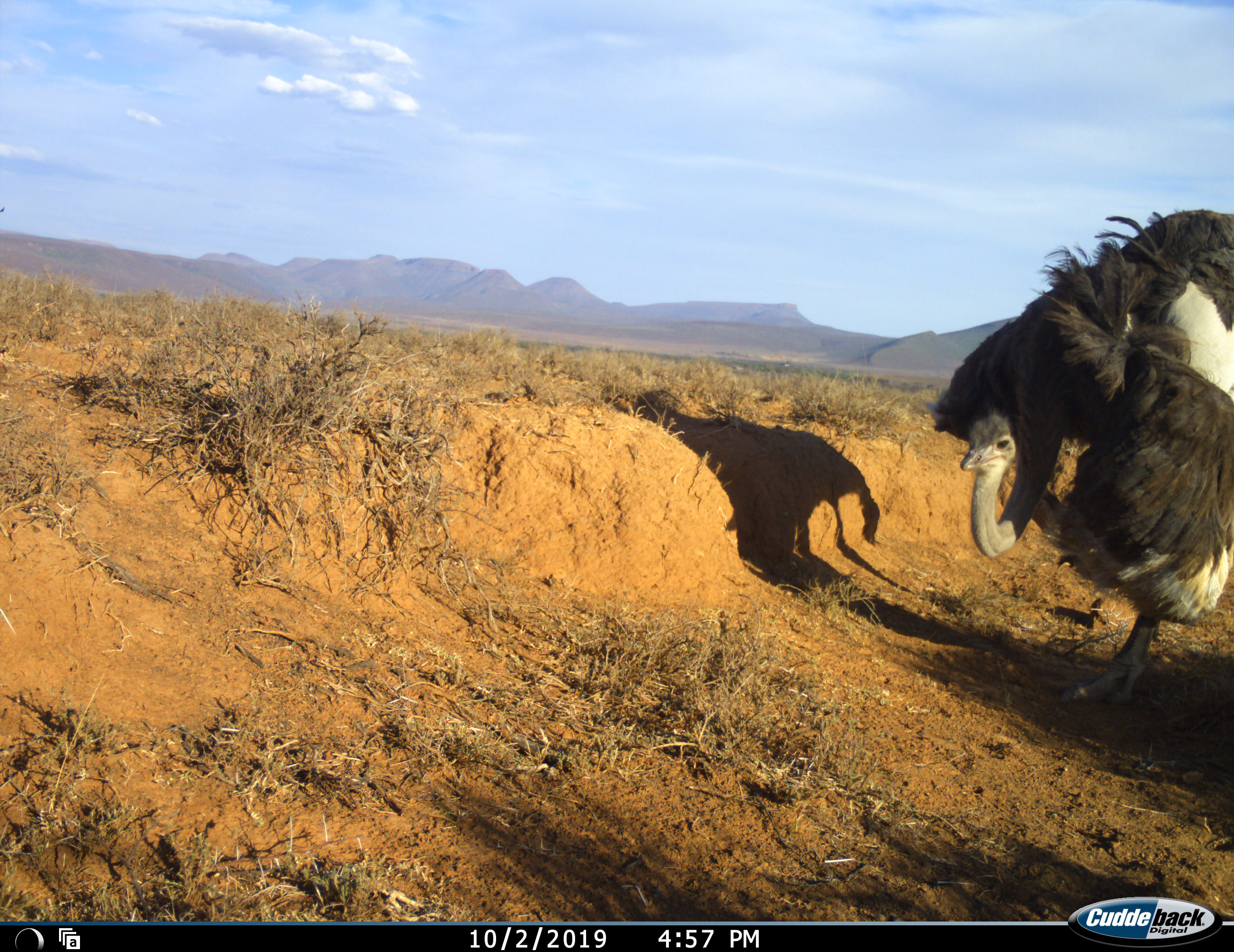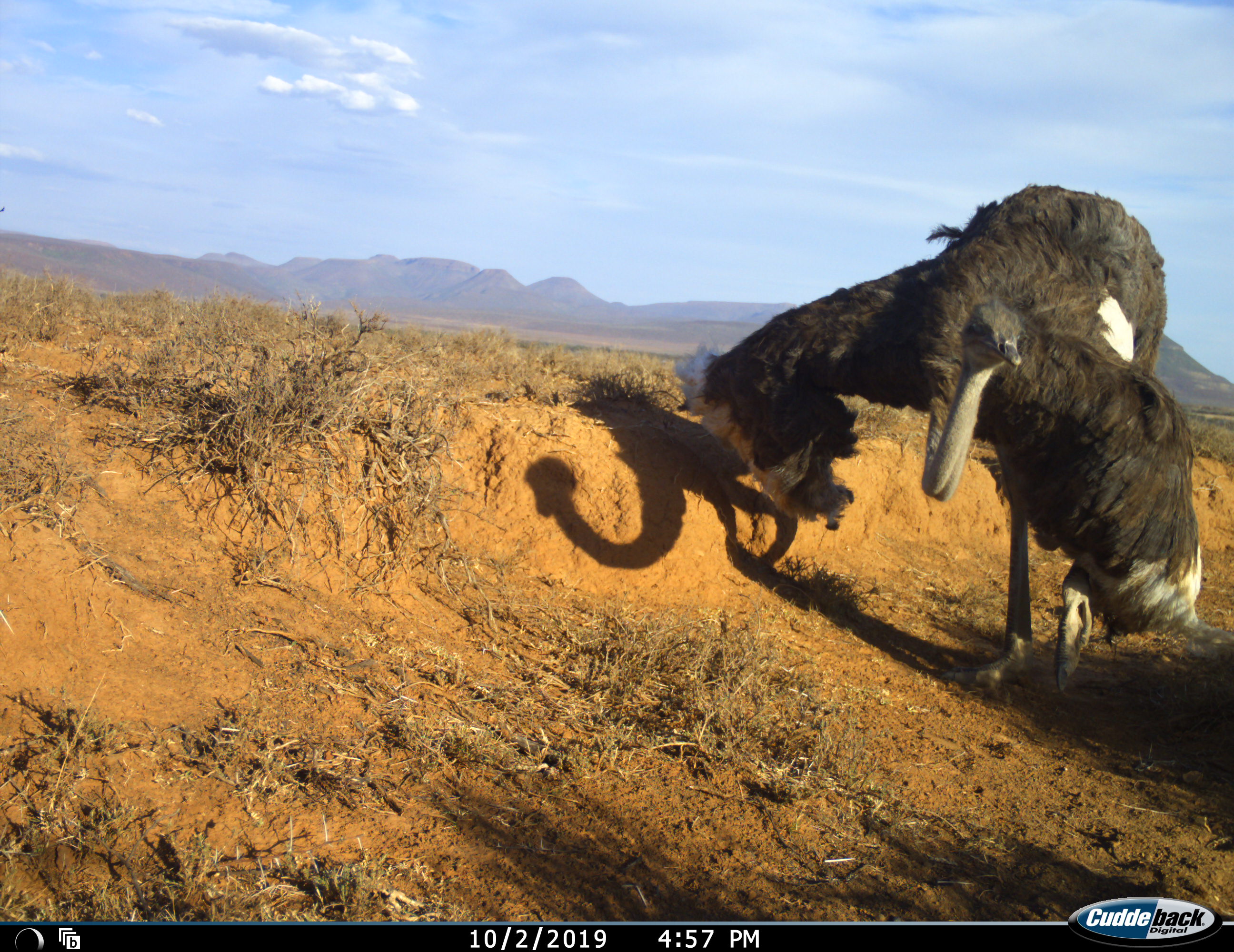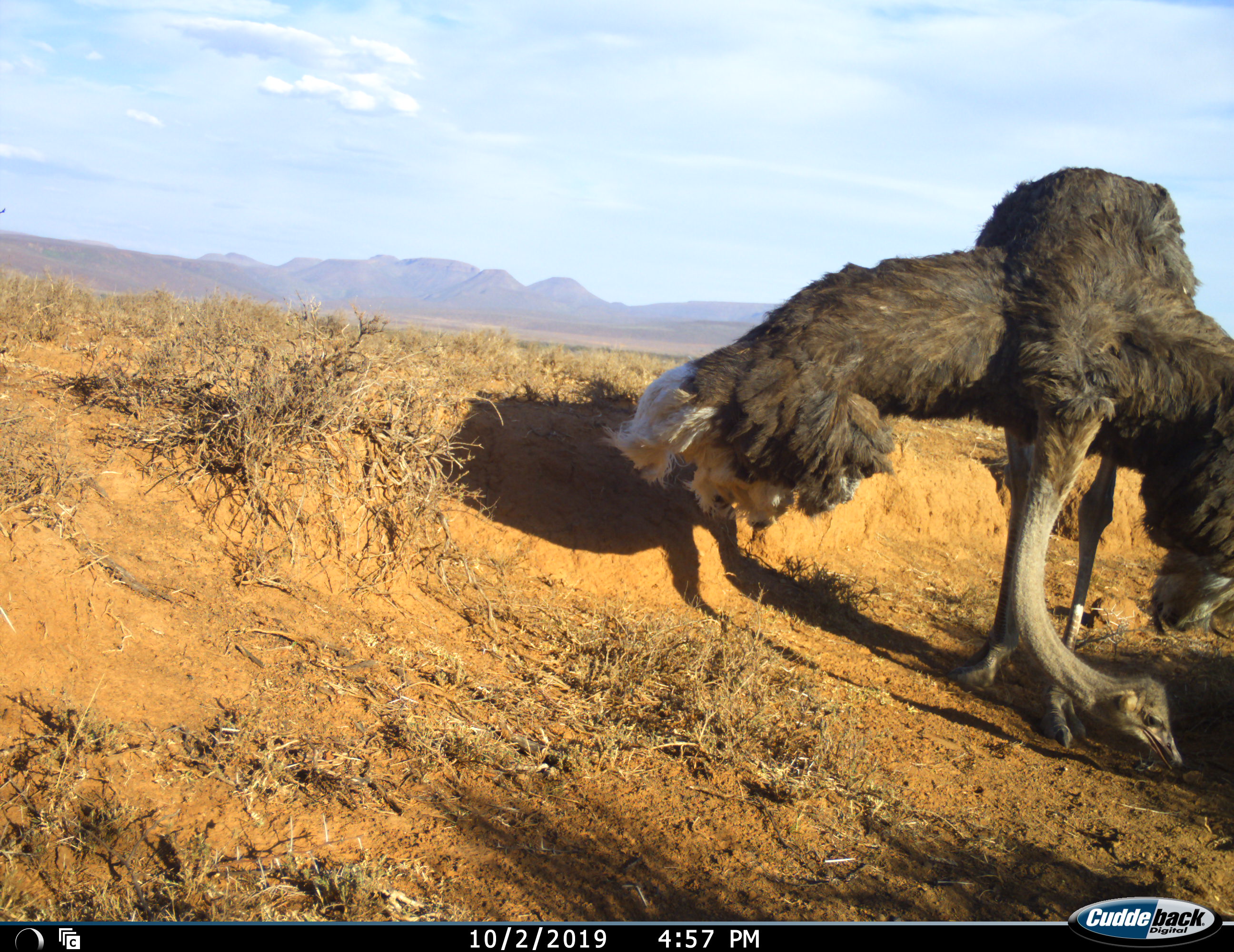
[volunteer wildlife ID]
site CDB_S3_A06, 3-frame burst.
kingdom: Animalia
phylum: Chordata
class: Aves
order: Struthioniformes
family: Struthionidae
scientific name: Struthionidae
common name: ostrich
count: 1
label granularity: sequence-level